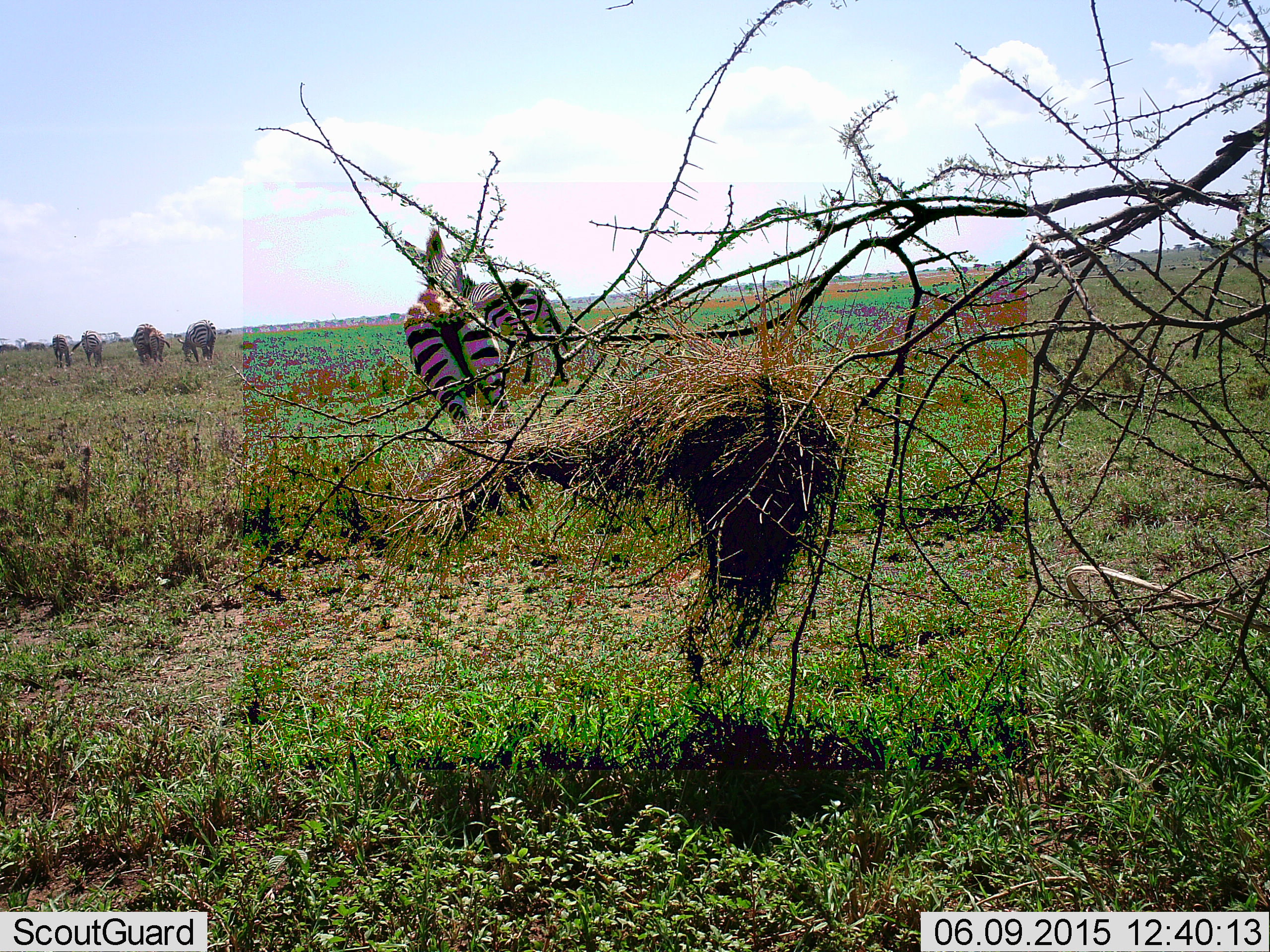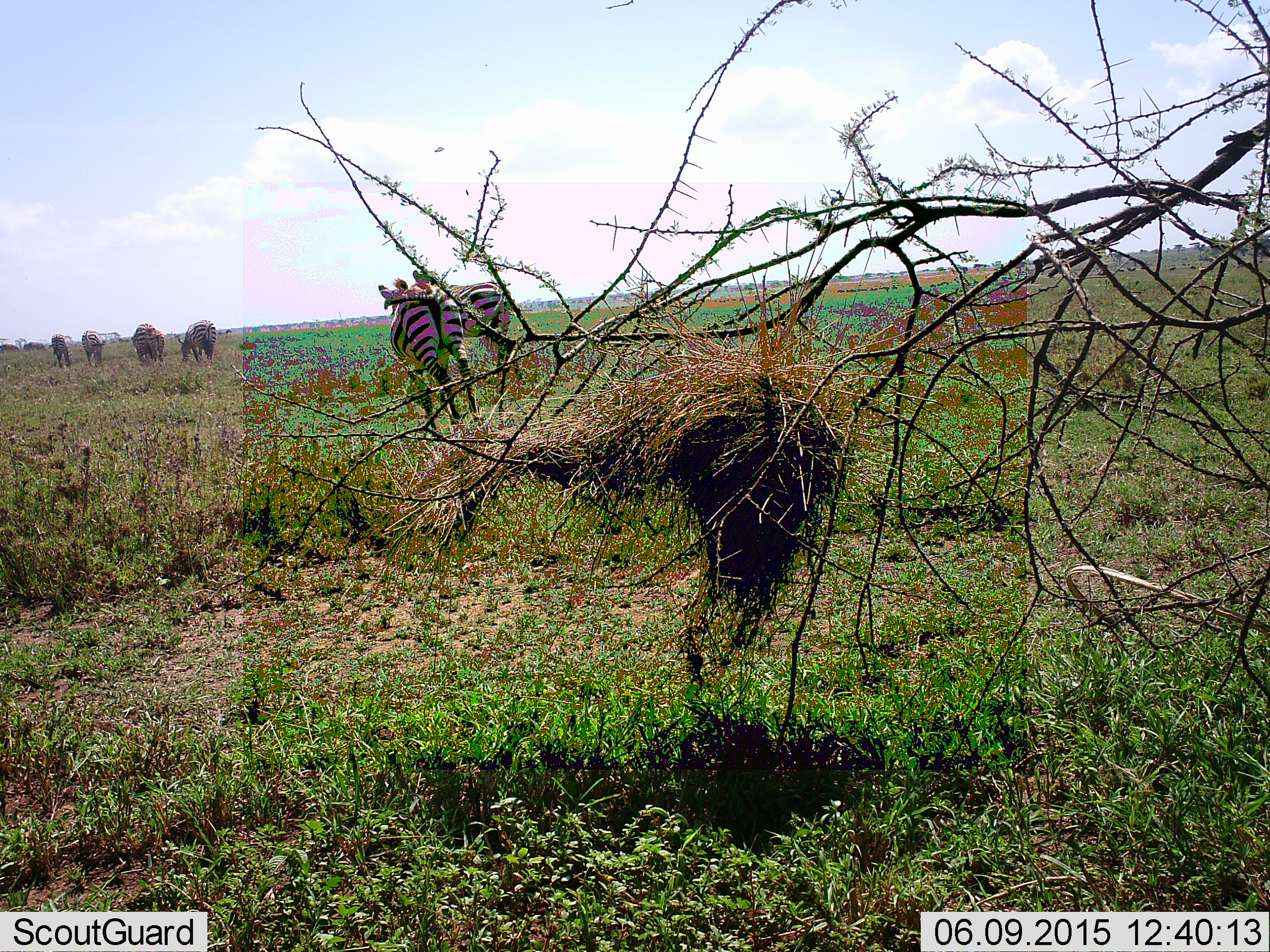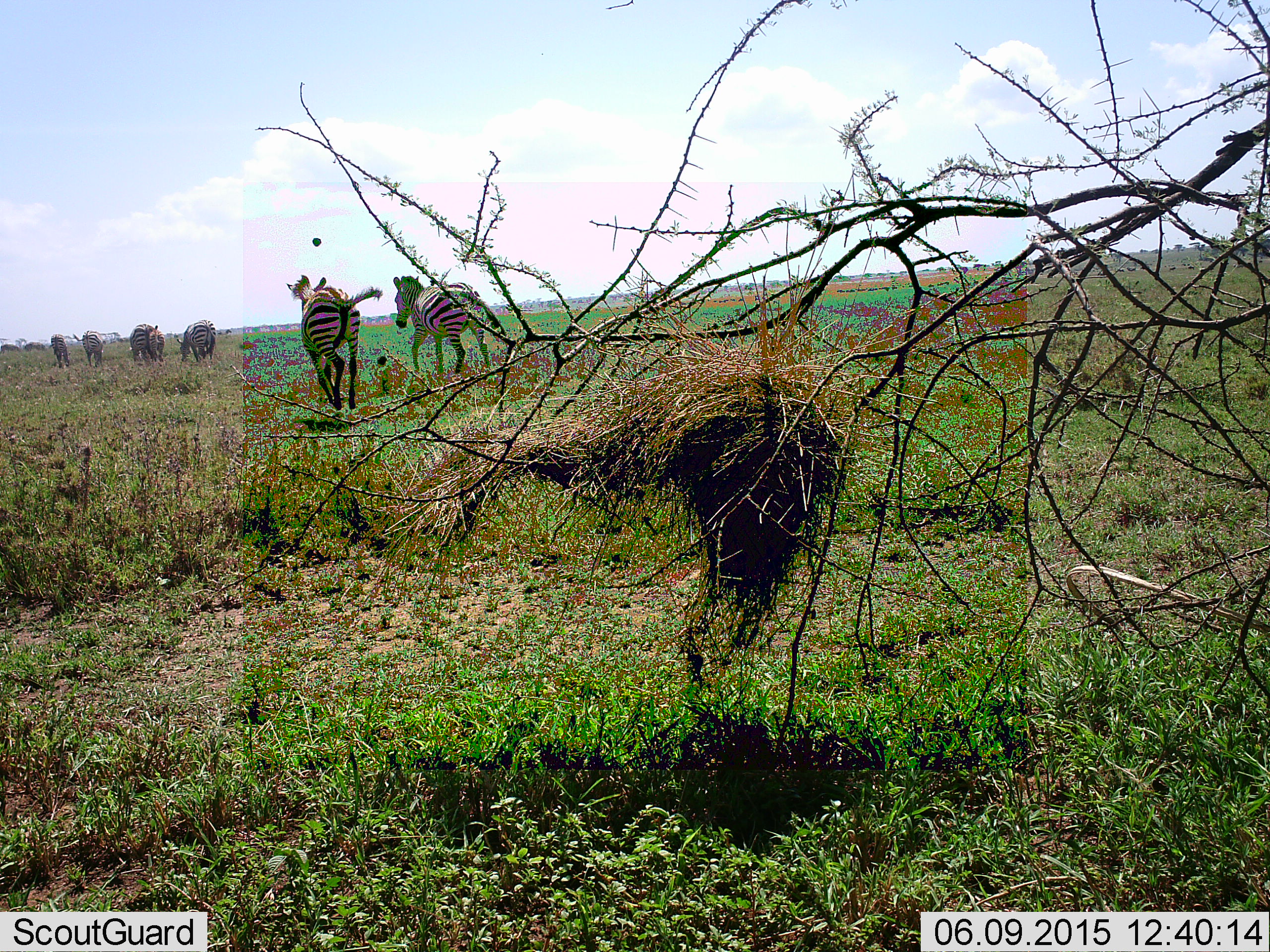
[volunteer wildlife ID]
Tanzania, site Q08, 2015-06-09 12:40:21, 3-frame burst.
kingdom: Animalia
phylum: Chordata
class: Mammalia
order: Perissodactyla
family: Equidae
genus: Equus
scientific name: Equus quagga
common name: plains zebra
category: zebra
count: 6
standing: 18%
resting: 0%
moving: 100%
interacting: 0%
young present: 0%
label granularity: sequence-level